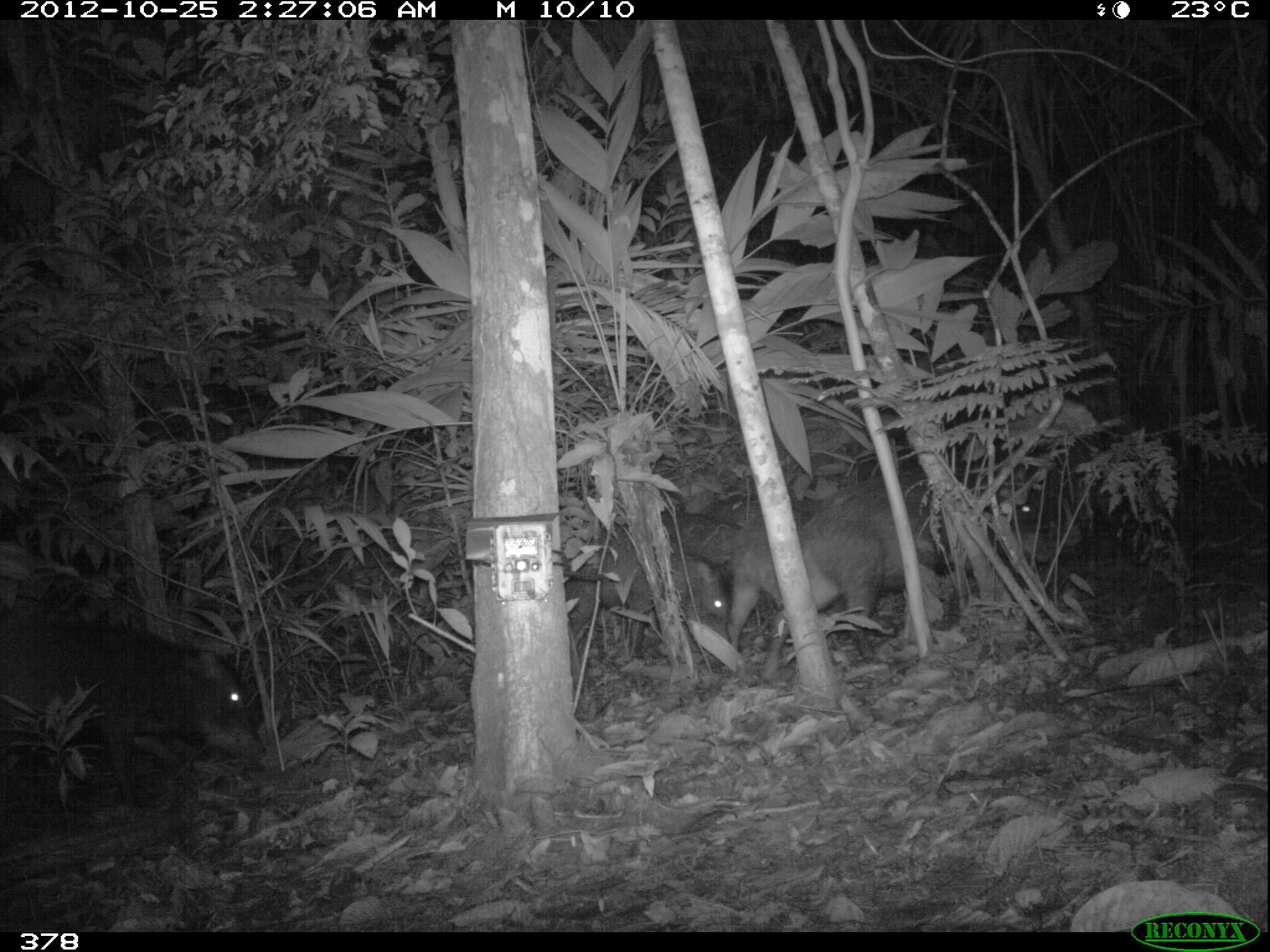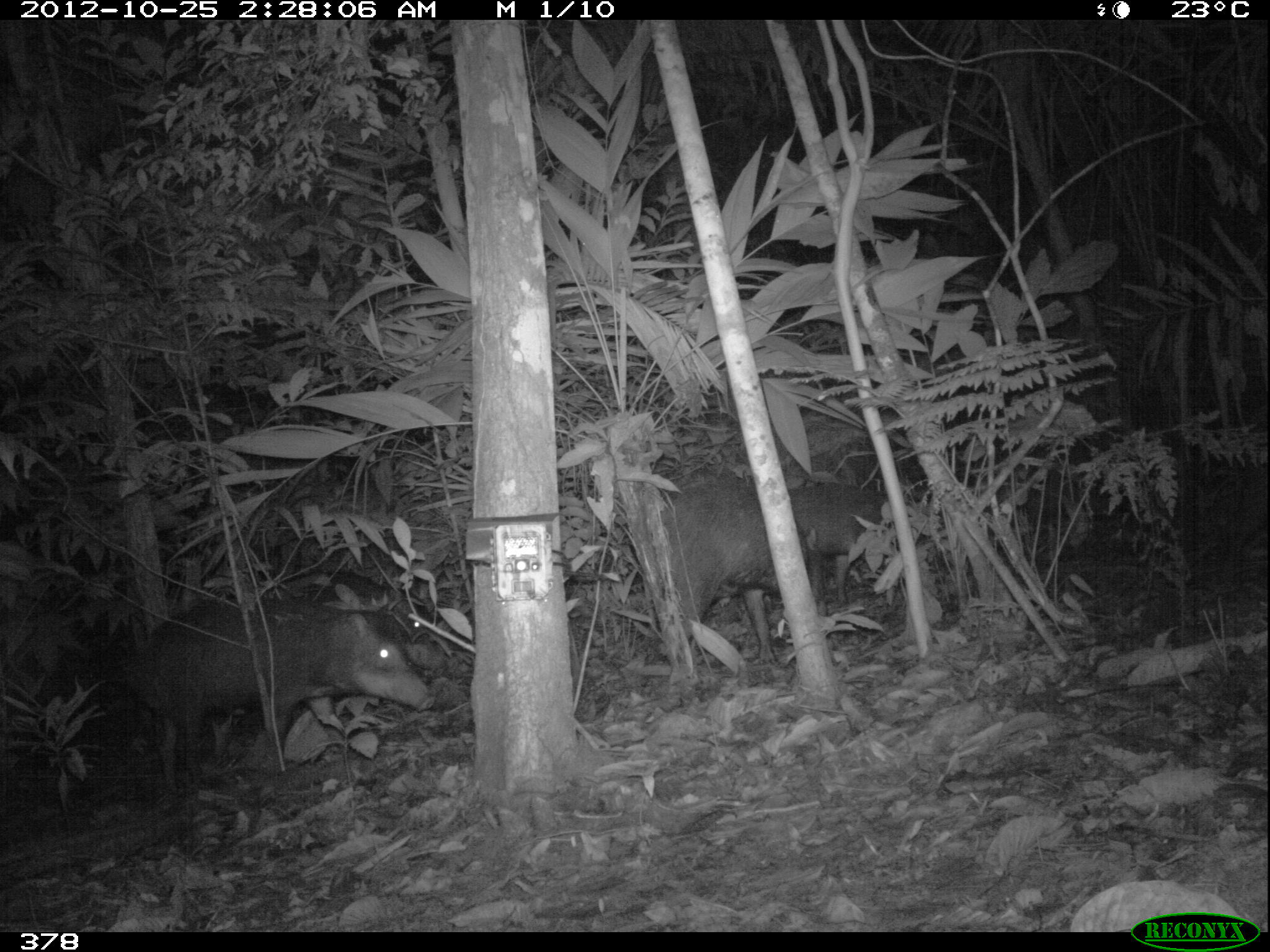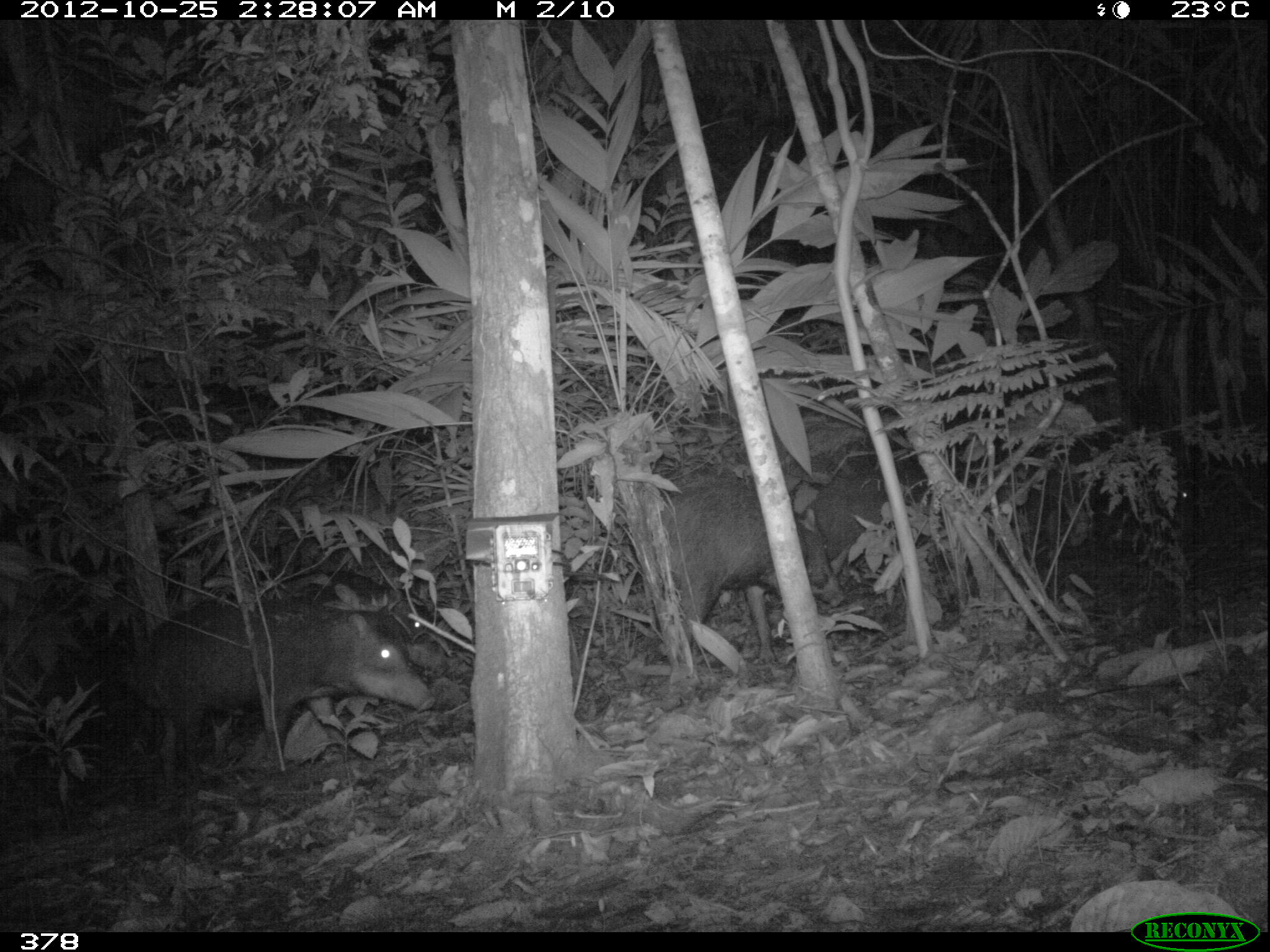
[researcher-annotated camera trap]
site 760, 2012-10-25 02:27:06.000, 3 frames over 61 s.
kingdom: Animalia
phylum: Chordata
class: Mammalia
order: Artiodactyla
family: Tayassuidae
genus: Tayassu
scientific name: Tayassu pecari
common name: white-lipped peccary